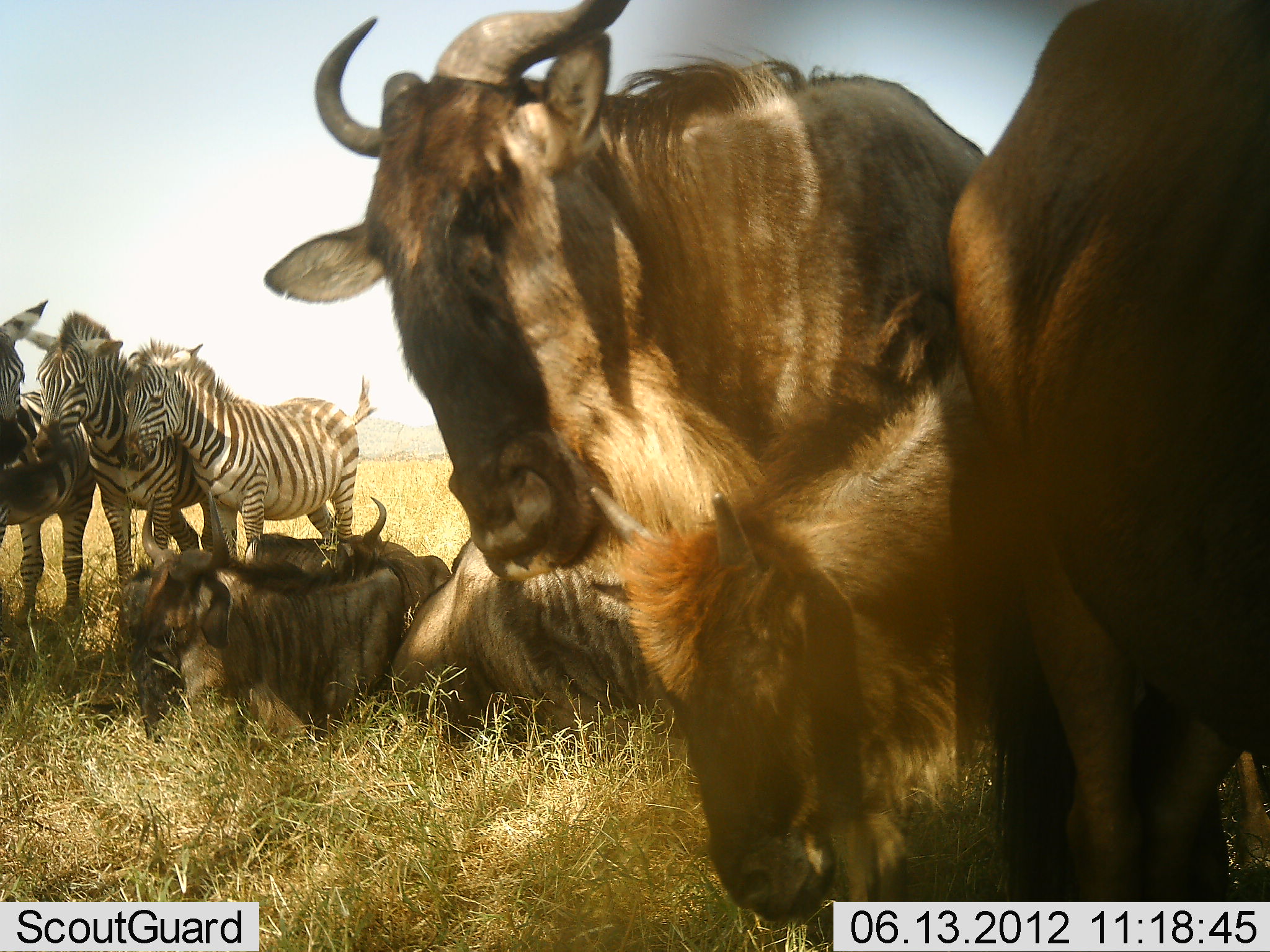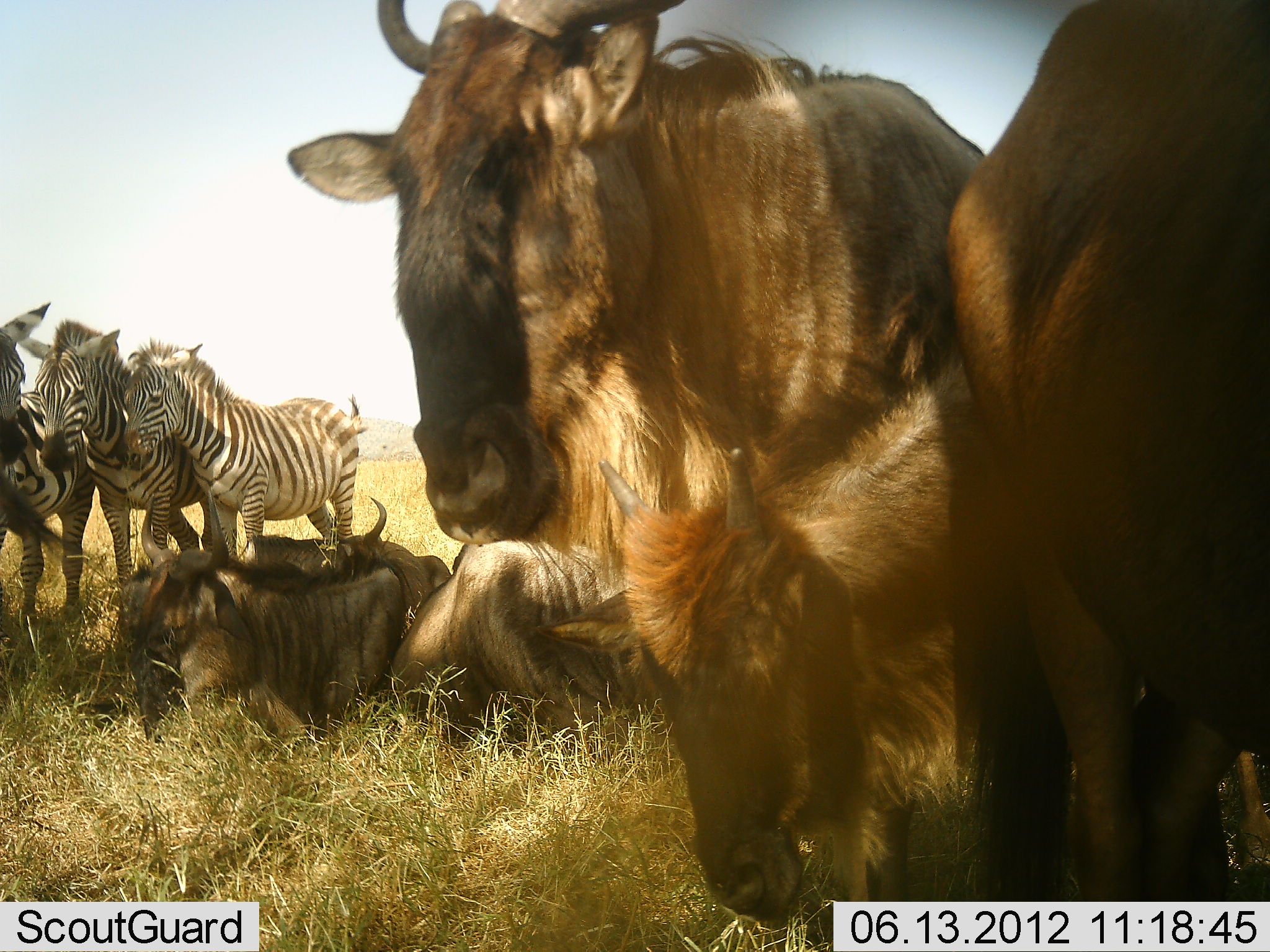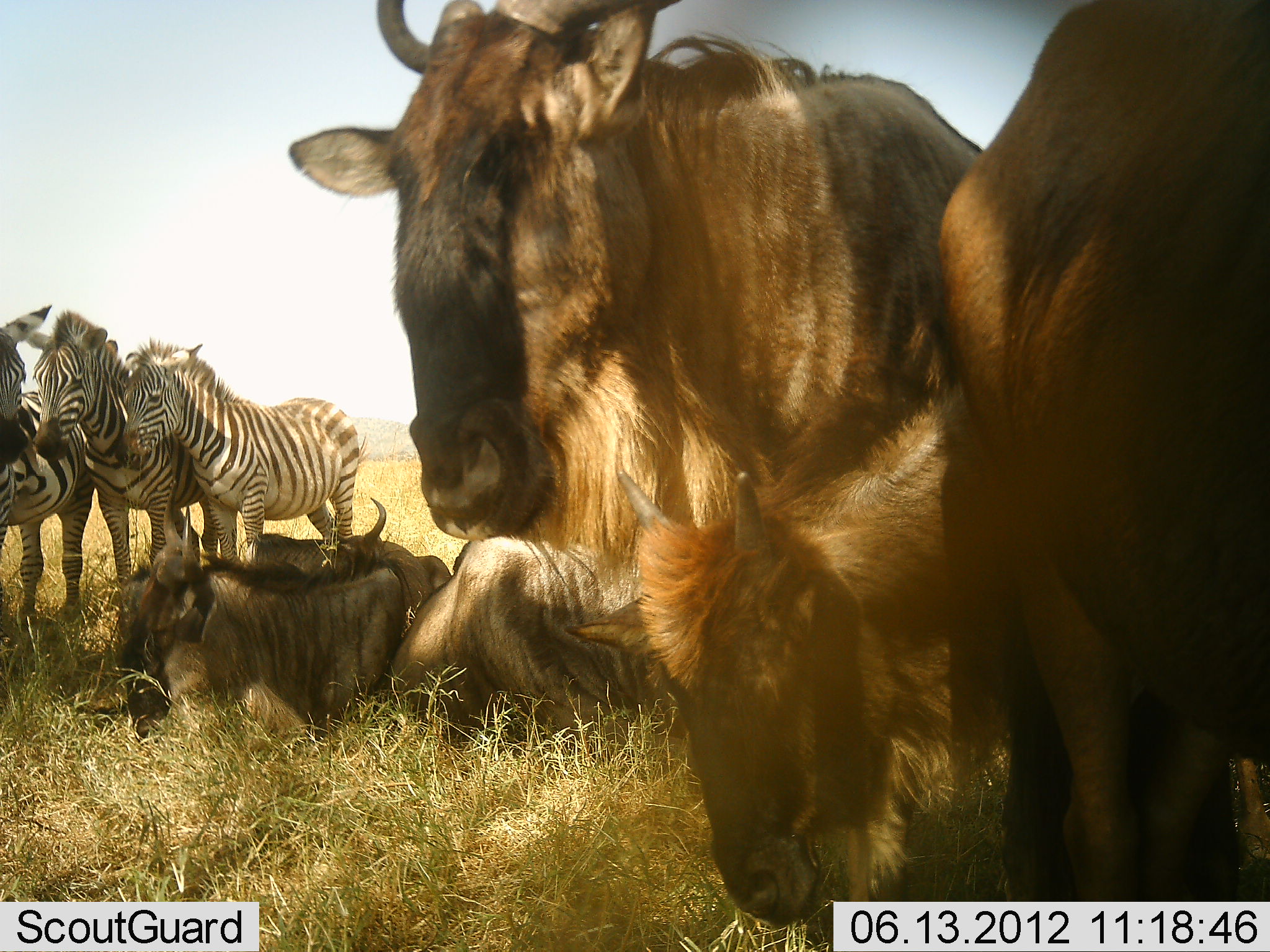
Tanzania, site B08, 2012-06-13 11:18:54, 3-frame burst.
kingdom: Animalia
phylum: Chordata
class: Mammalia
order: Artiodactyla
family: Bovidae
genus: Connochaetes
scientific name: Connochaetes taurinus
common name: blue wildebeest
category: wildebeest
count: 6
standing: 90%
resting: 80%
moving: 0%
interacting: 10%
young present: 40%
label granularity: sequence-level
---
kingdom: Animalia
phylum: Chordata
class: Mammalia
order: Perissodactyla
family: Equidae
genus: Equus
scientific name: Equus quagga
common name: plains zebra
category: zebra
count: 3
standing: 80%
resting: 20%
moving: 0%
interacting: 40%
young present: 10%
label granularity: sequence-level